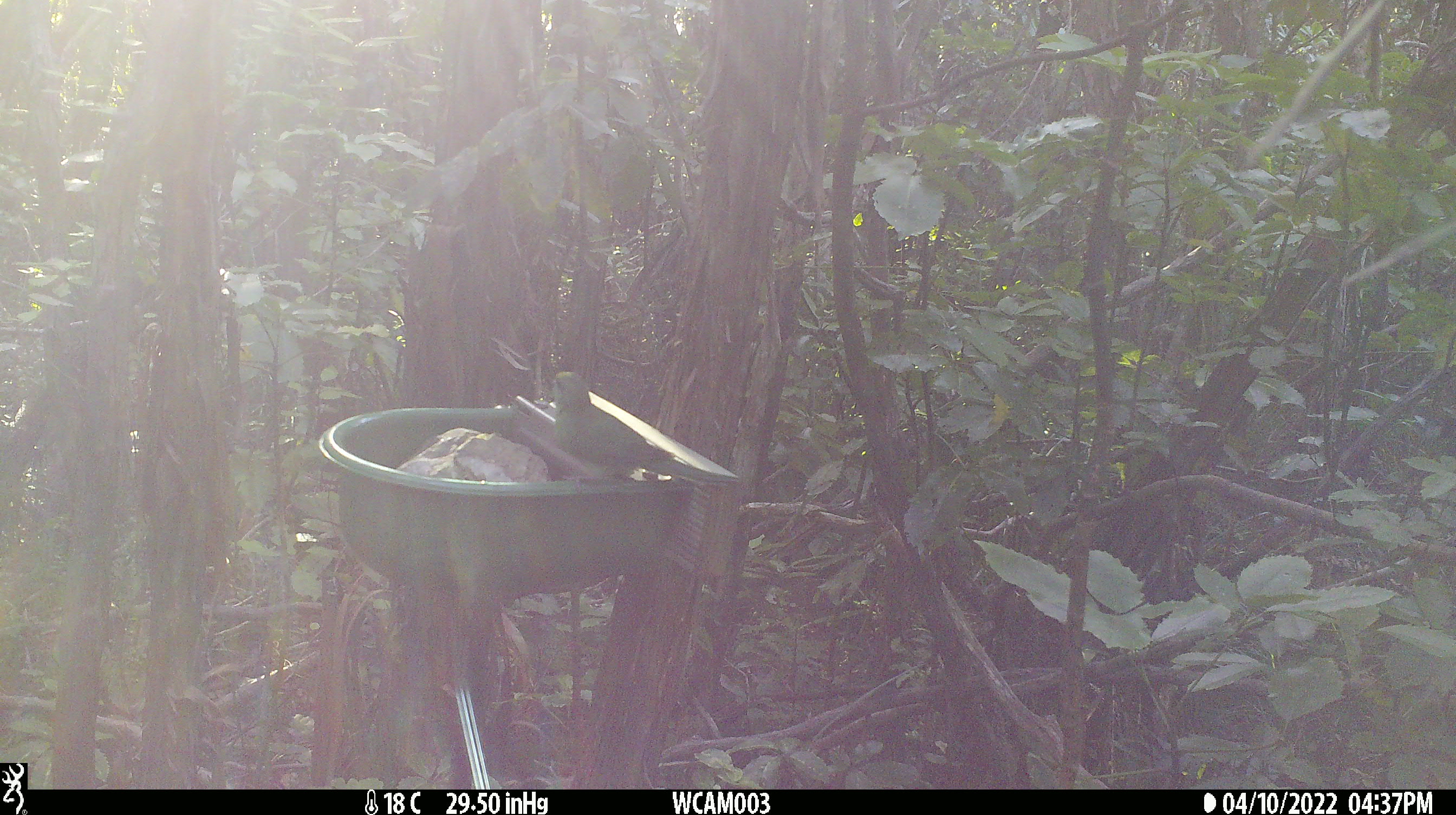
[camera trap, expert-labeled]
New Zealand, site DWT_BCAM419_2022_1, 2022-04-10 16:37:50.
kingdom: Animalia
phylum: Chordata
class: Aves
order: Psittaciformes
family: Psittaculidae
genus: Cyanoramphus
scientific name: Cyanoramphus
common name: parakeet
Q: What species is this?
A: Parakeet (Cyanoramphus).